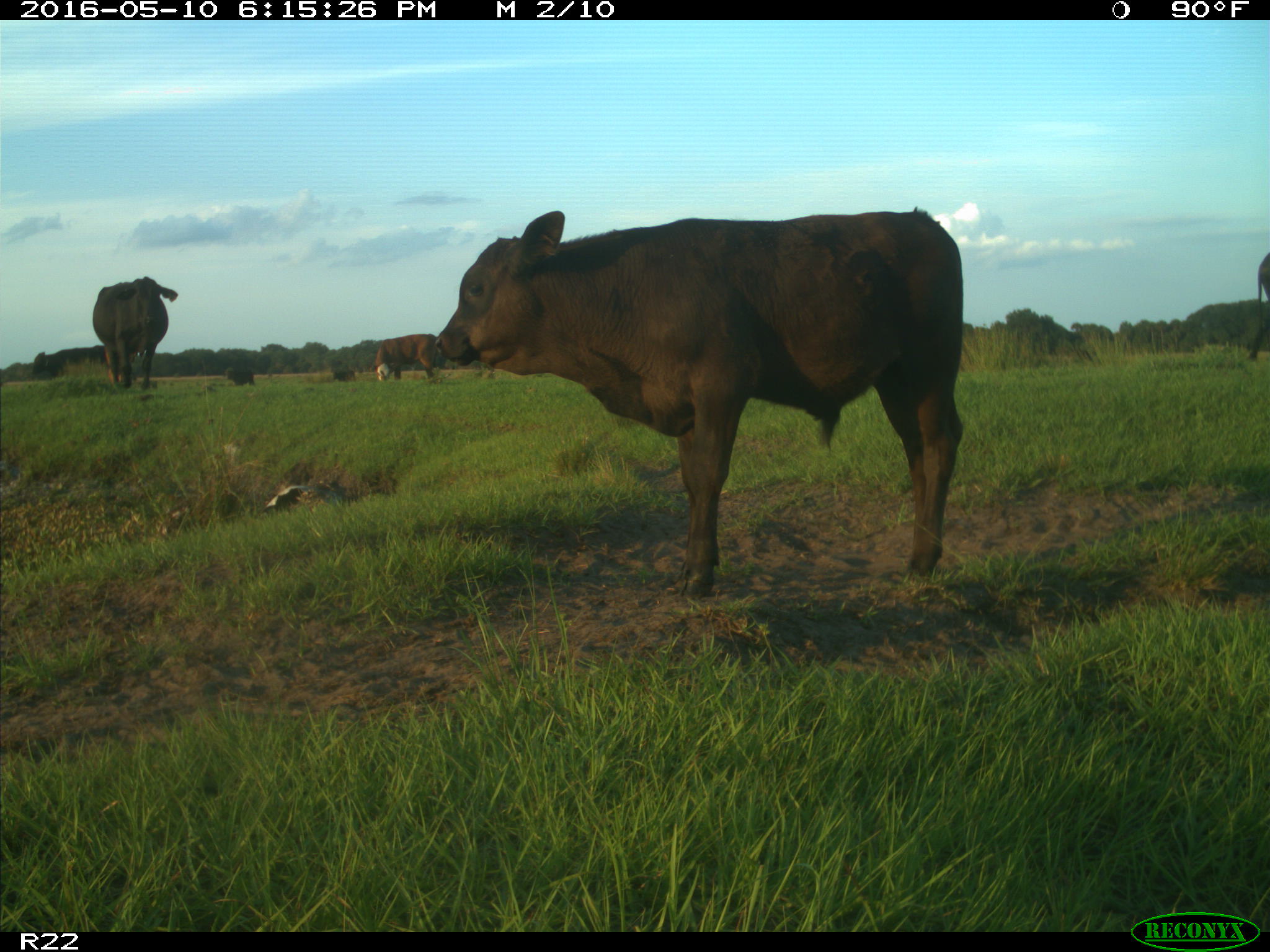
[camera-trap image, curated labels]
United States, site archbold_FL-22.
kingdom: Animalia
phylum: Chordata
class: Mammalia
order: Artiodactyla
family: Bovidae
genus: Bos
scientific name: Bos taurus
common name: domestic cow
Bos taurus (domestic cow).